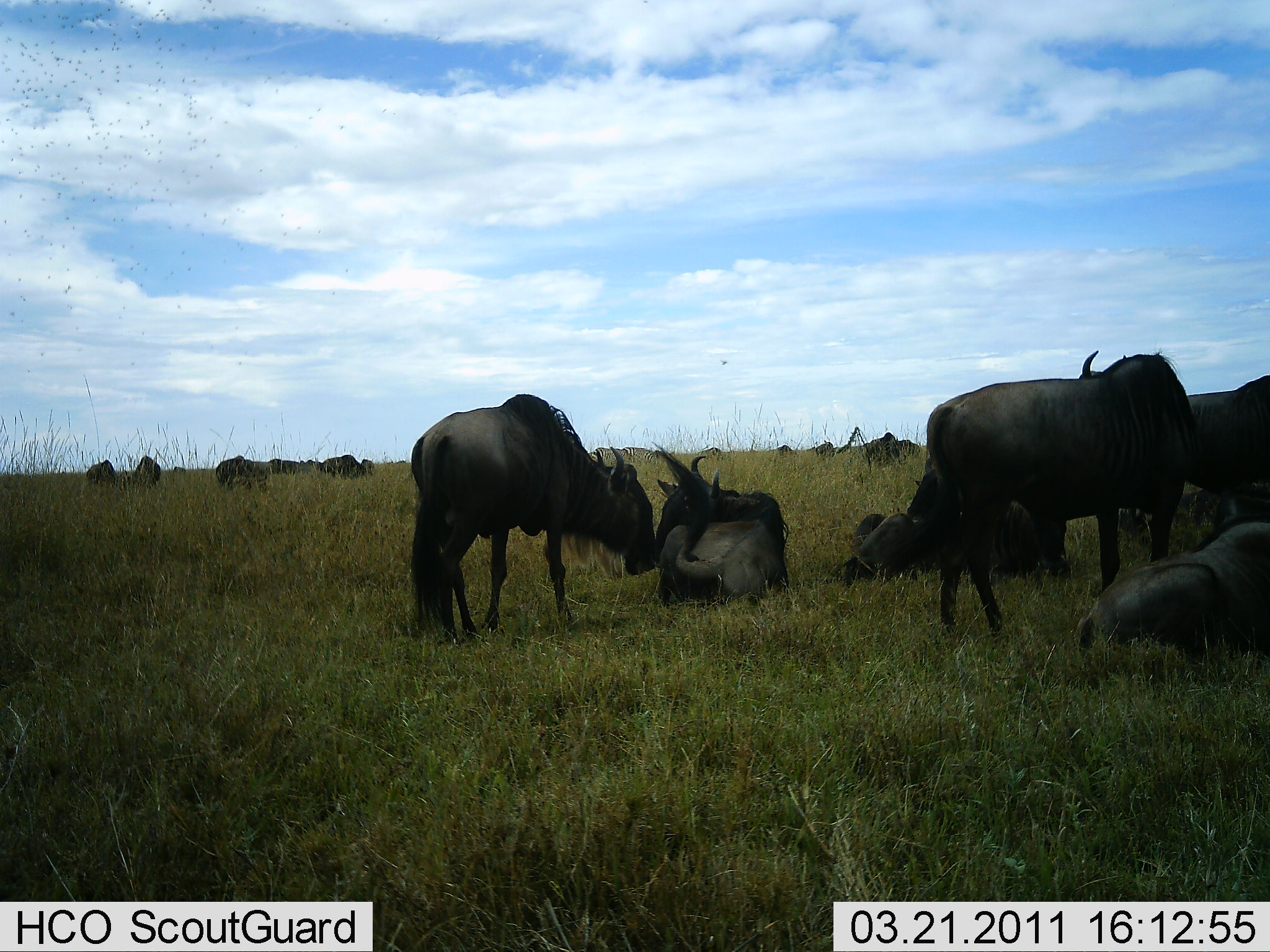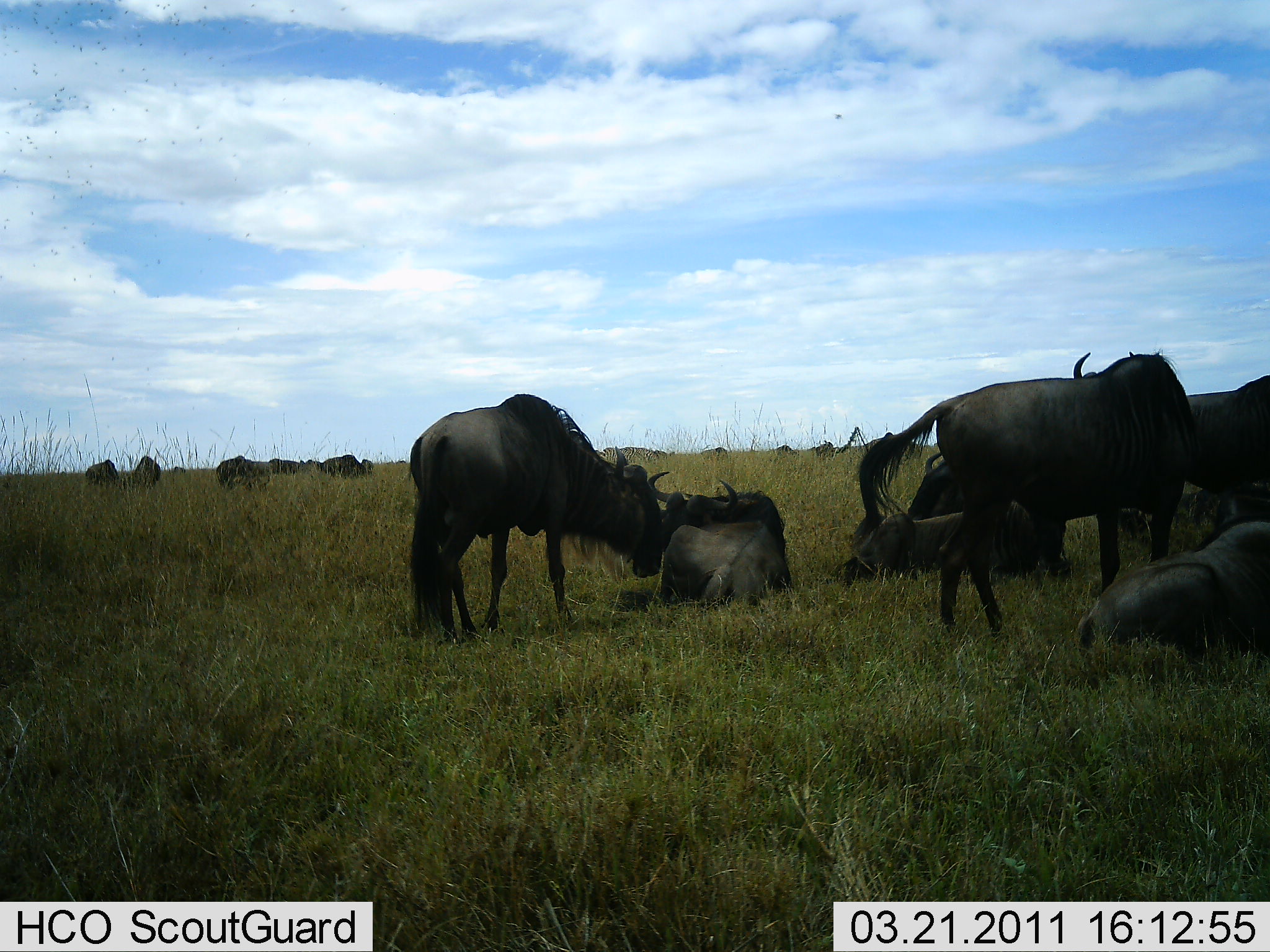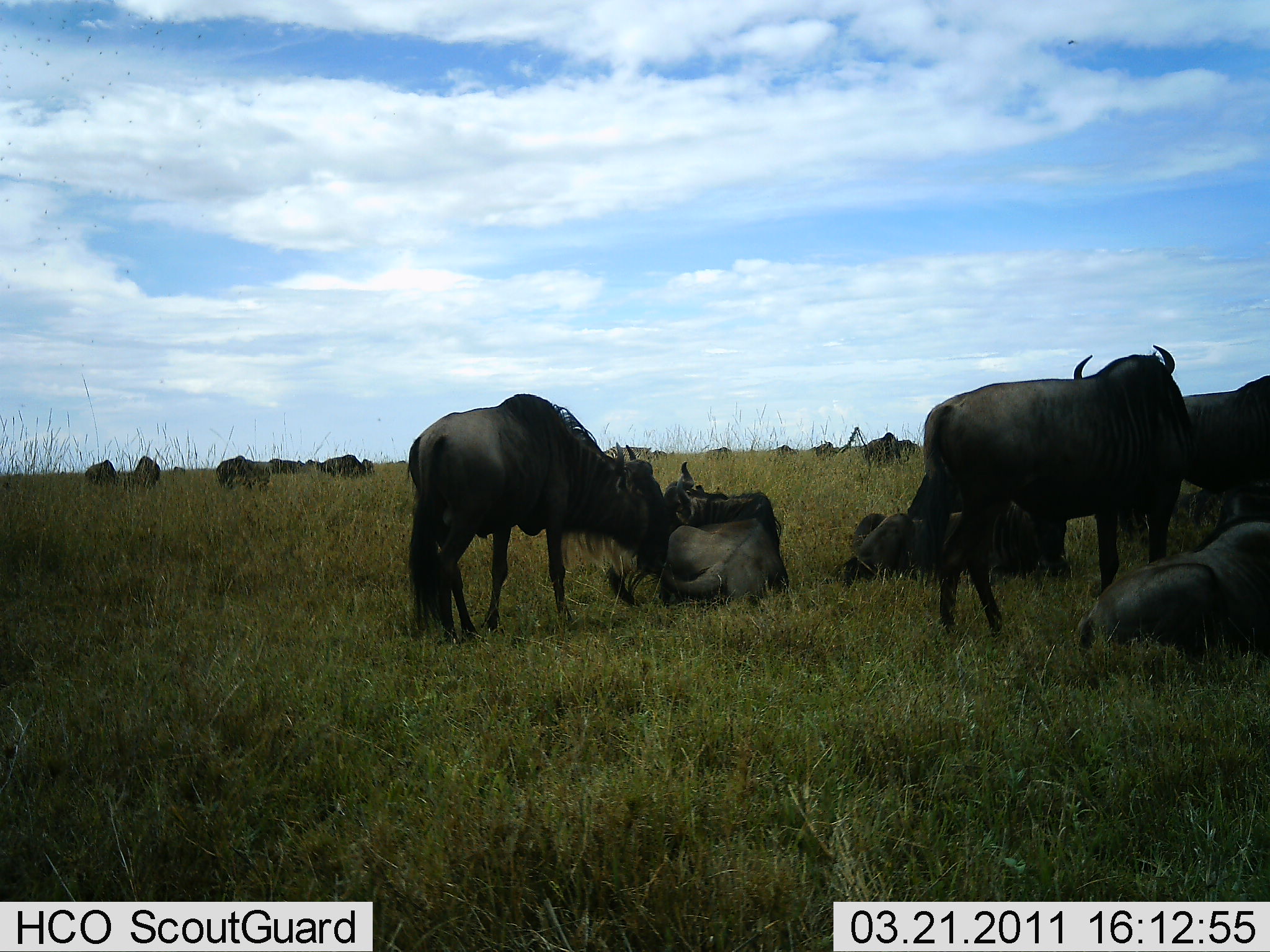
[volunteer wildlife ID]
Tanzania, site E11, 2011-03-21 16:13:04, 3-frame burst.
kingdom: Animalia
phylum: Chordata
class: Mammalia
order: Artiodactyla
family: Bovidae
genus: Connochaetes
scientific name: Connochaetes taurinus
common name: blue wildebeest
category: wildebeest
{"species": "wildebeest (blue wildebeest) (Connochaetes taurinus)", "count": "11-50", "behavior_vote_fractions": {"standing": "82%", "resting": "91%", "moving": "0%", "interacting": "9%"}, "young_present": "0%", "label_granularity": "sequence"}